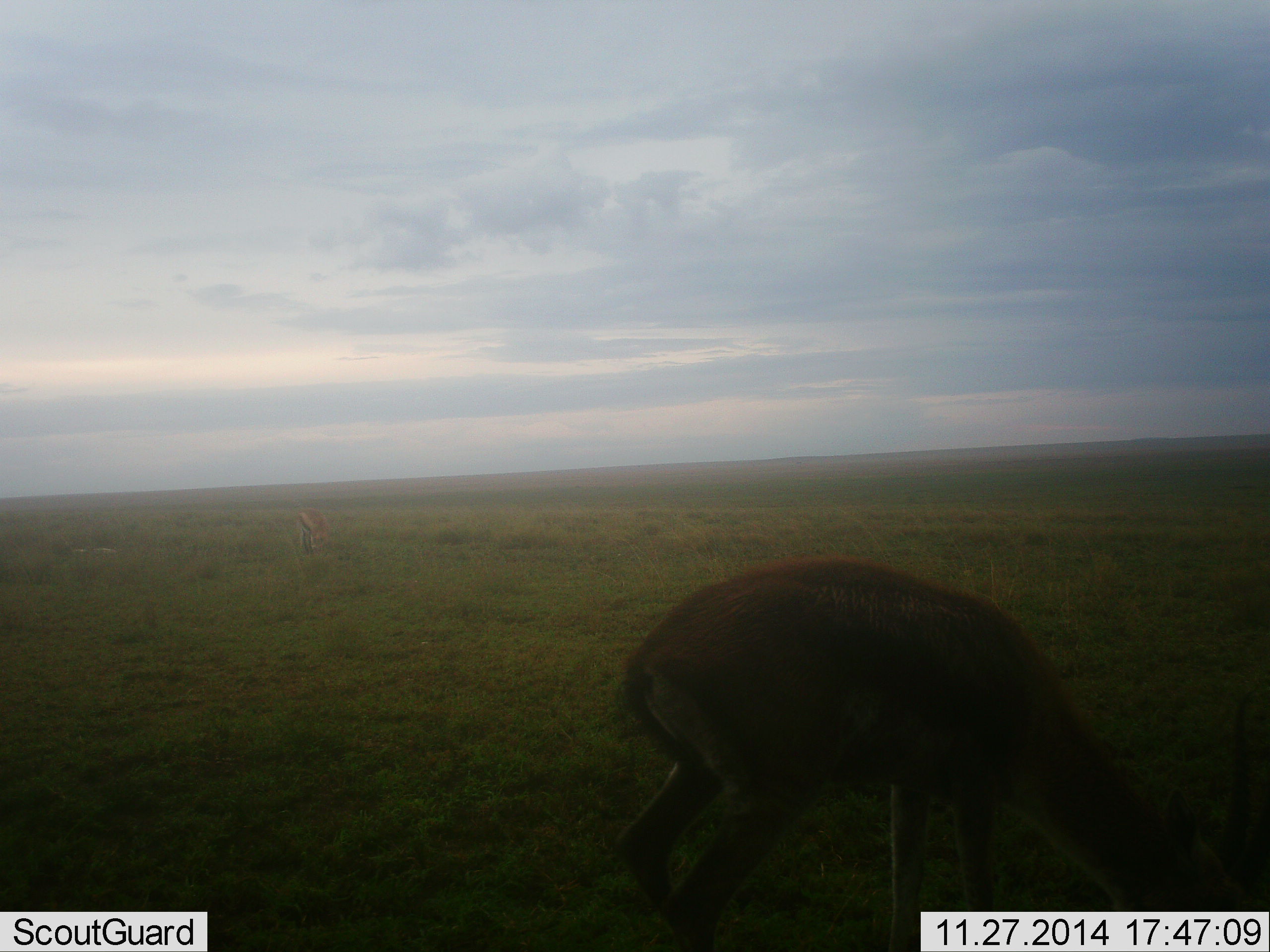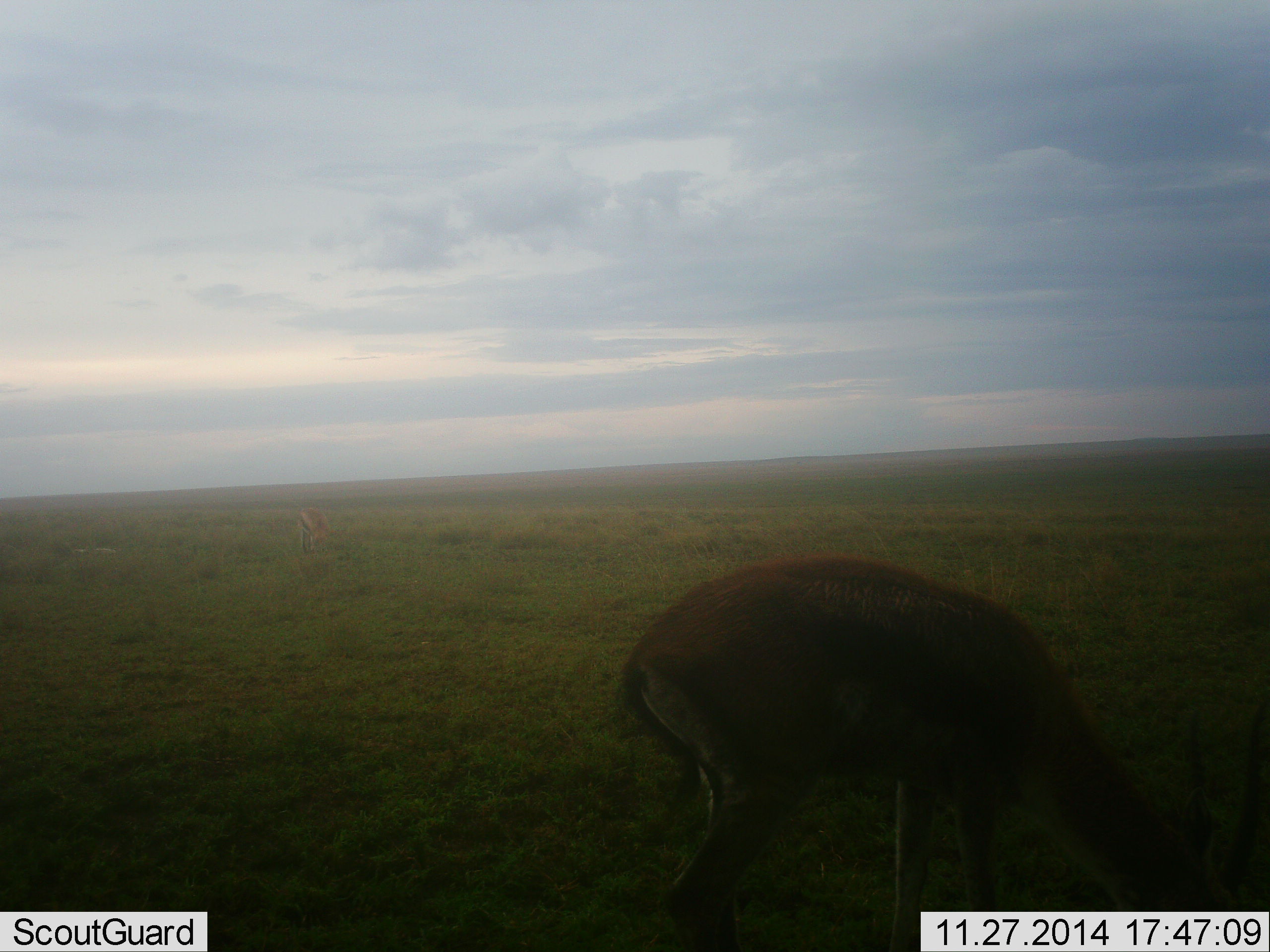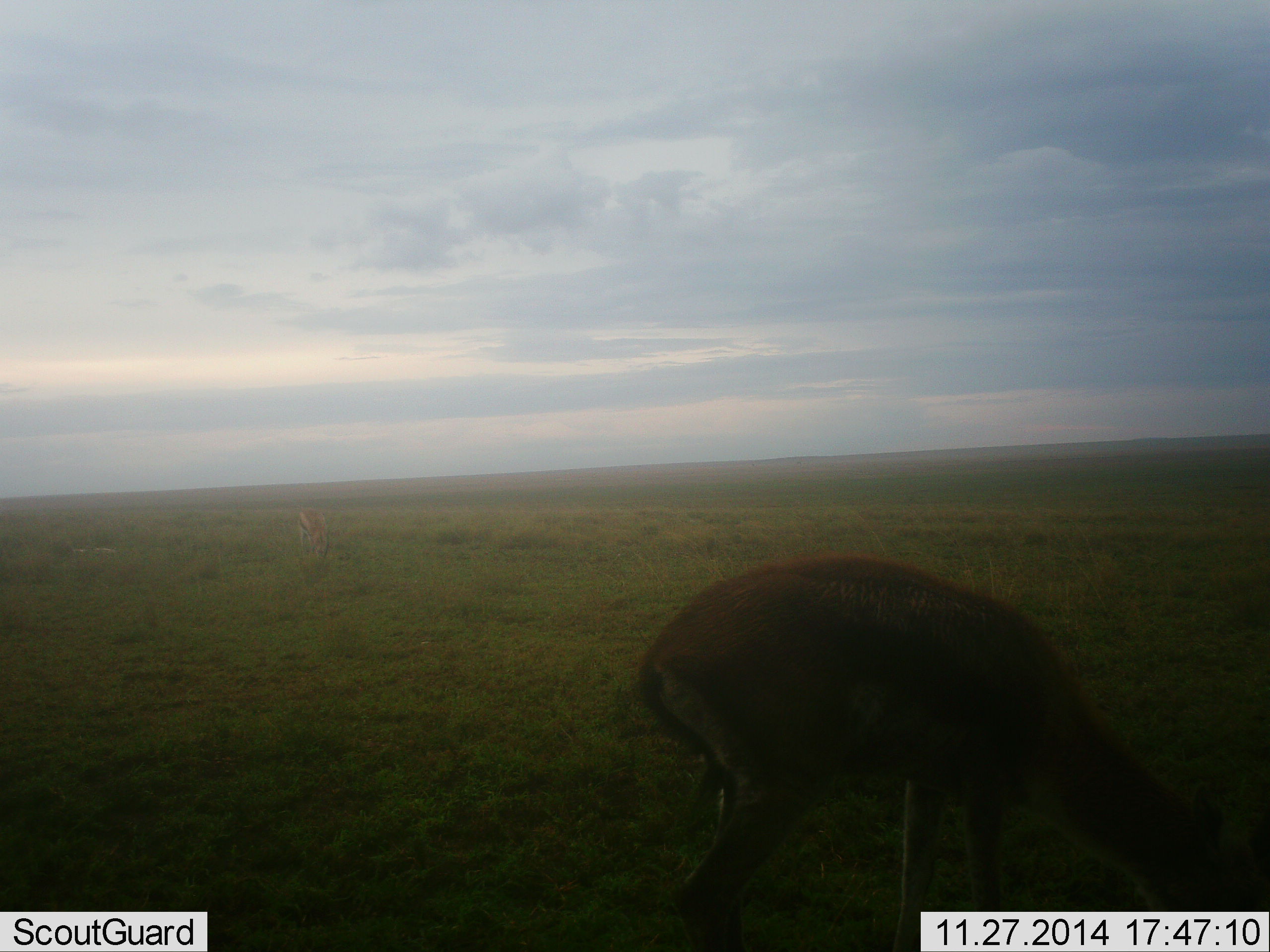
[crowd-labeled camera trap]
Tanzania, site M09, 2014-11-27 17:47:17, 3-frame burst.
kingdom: Animalia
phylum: Chordata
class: Mammalia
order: Artiodactyla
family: Bovidae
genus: Nanger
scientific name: Nanger granti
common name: grant's gazelle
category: gazellegrants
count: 1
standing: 14%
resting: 0%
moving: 0%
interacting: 0%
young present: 0%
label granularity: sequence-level